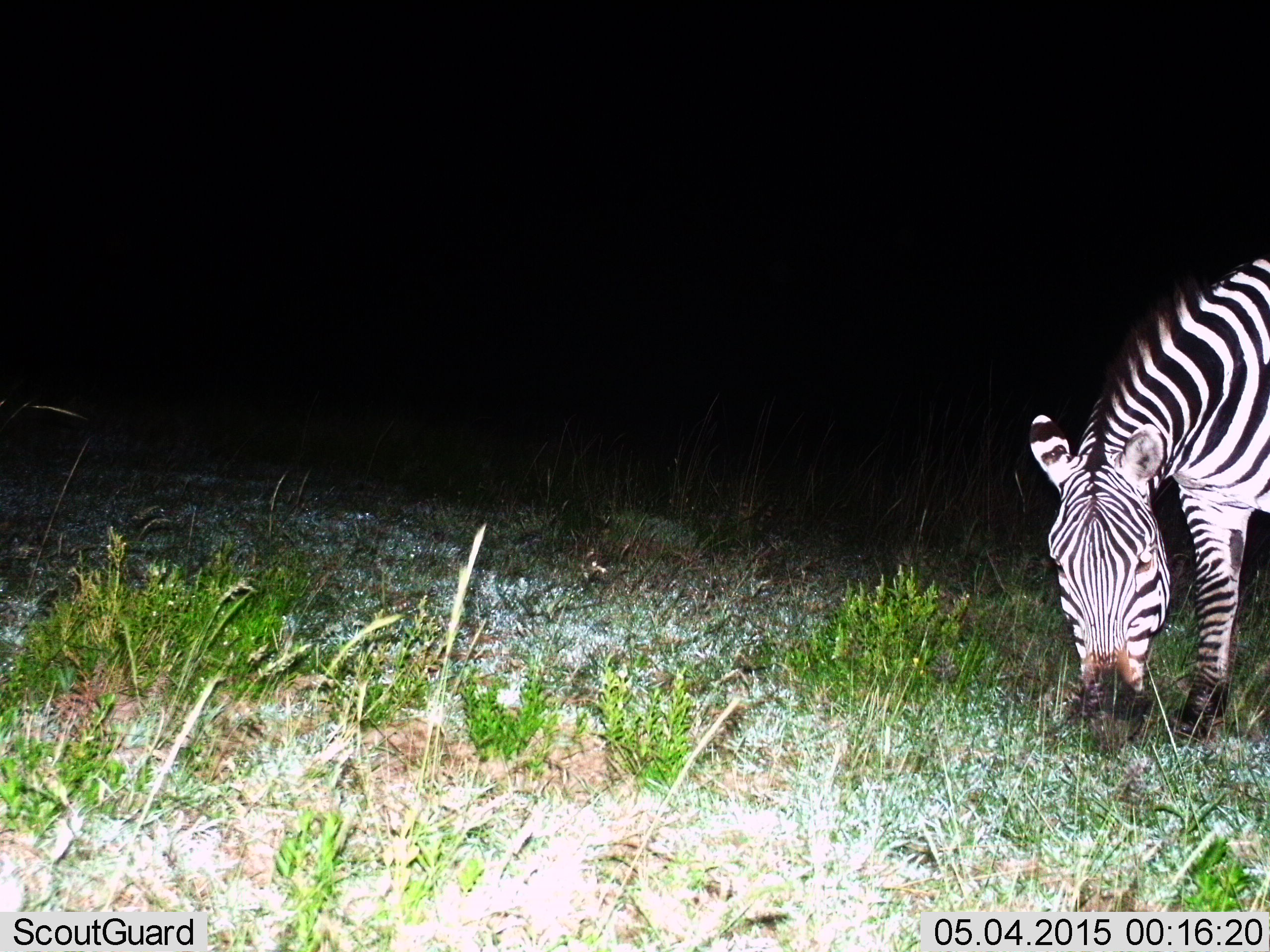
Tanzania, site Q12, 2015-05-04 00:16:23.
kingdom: Animalia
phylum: Chordata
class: Mammalia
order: Perissodactyla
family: Equidae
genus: Equus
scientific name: Equus quagga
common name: plains zebra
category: zebra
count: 1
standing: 20%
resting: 0%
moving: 0%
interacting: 0%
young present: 0%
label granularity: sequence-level